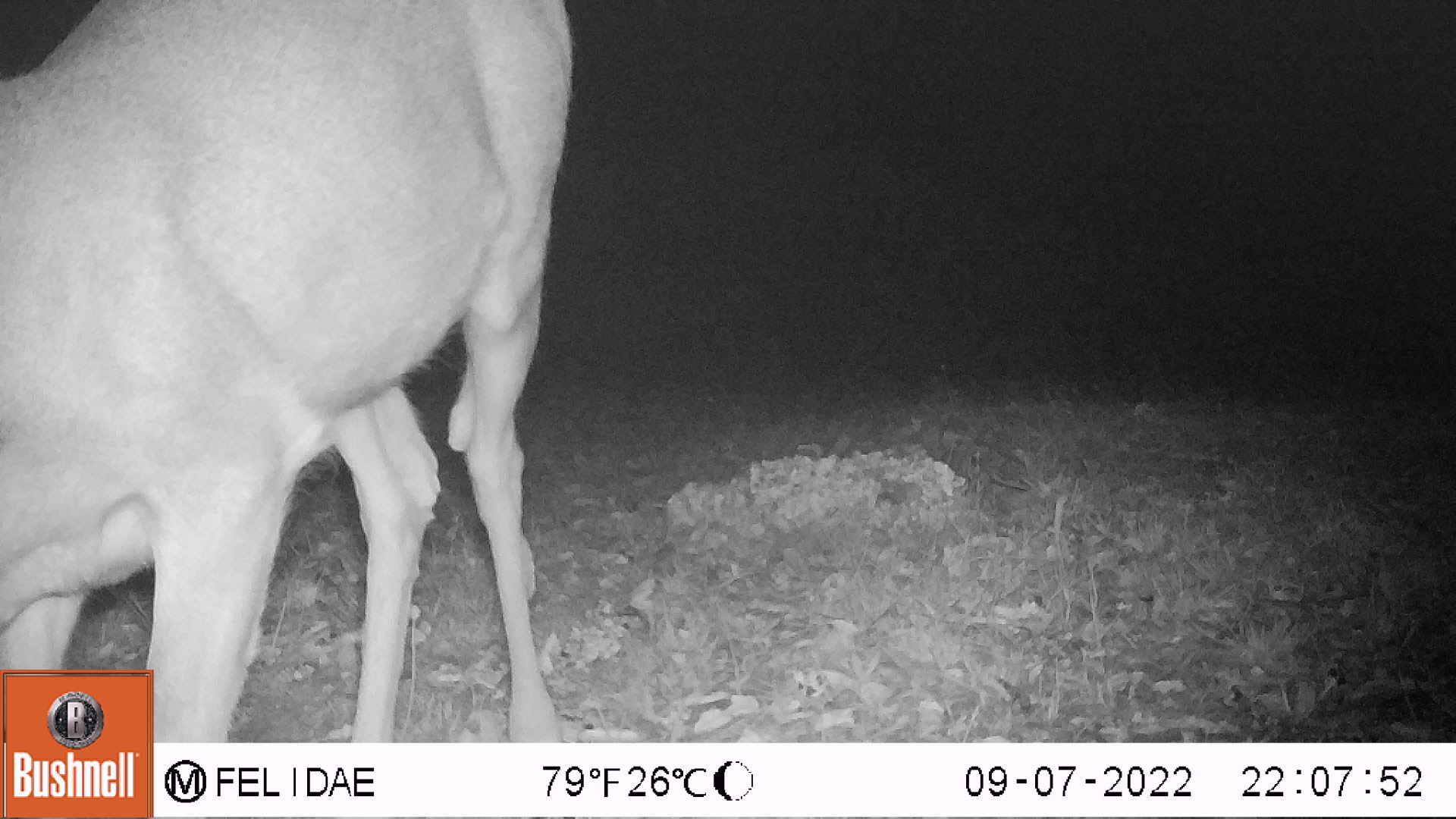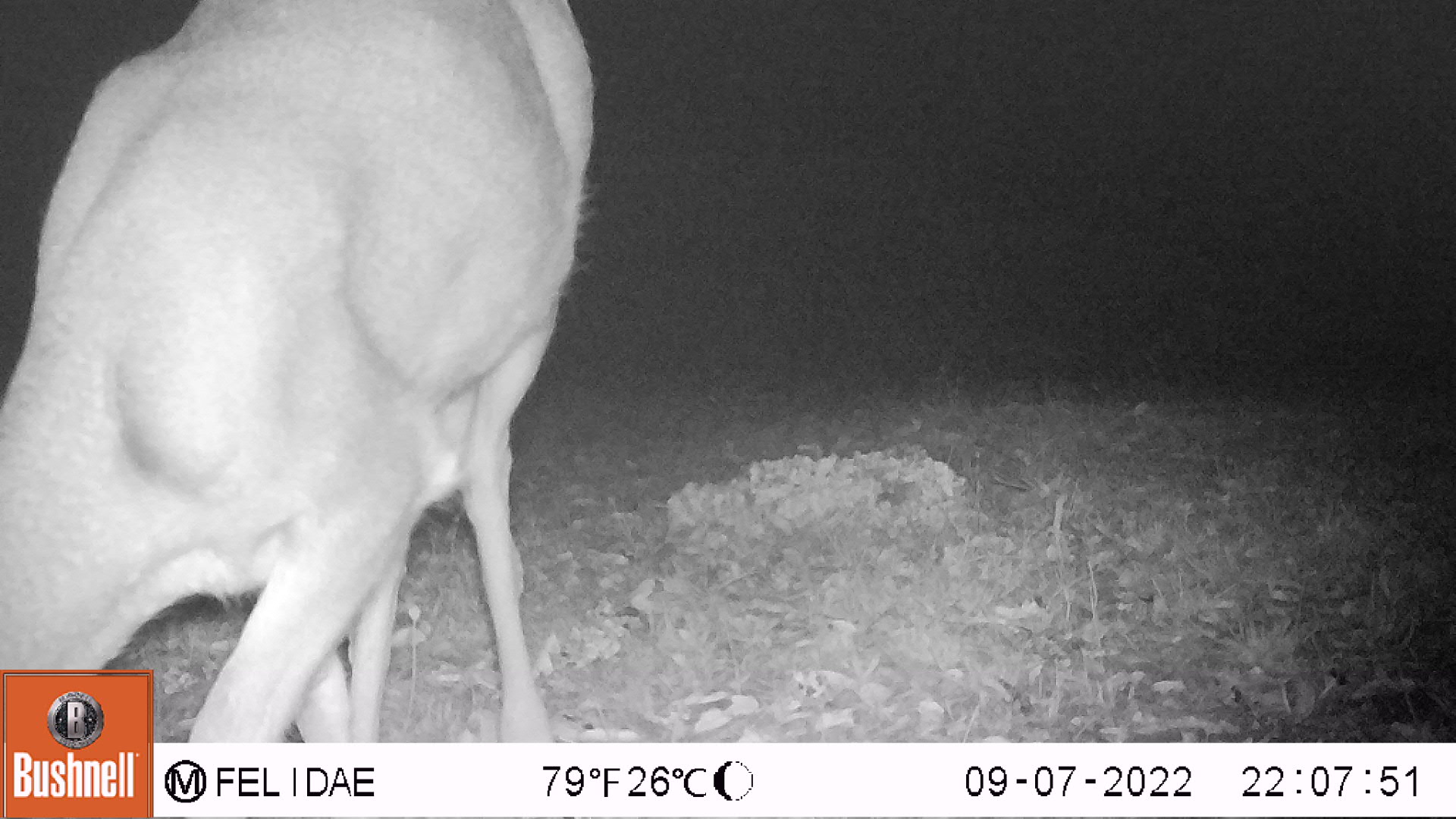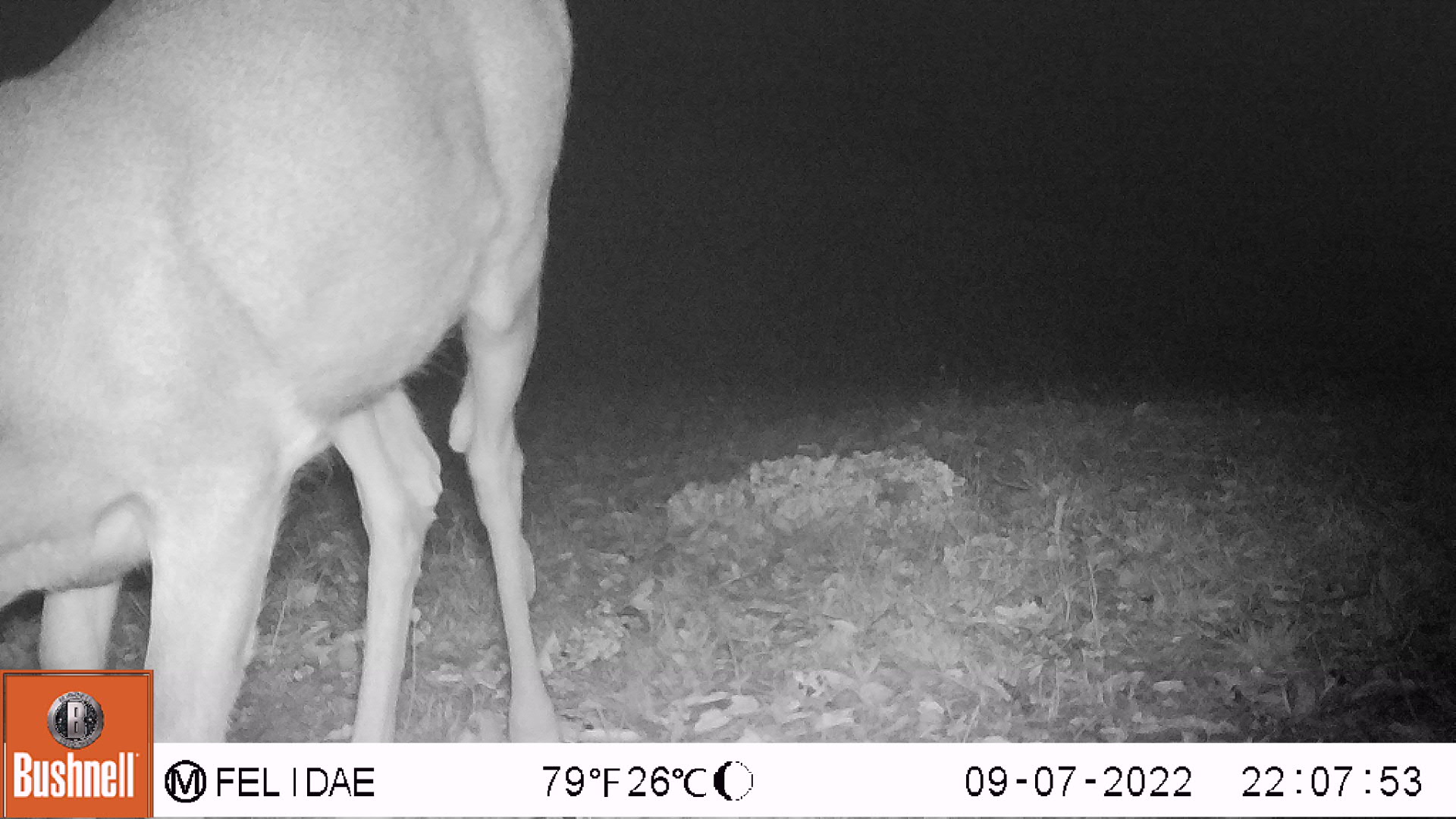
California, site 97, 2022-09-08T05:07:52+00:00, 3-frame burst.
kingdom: Animalia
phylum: Chordata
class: Mammalia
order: Artiodactyla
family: Cervidae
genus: Odocoileus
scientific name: Odocoileus hemionus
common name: mule deer